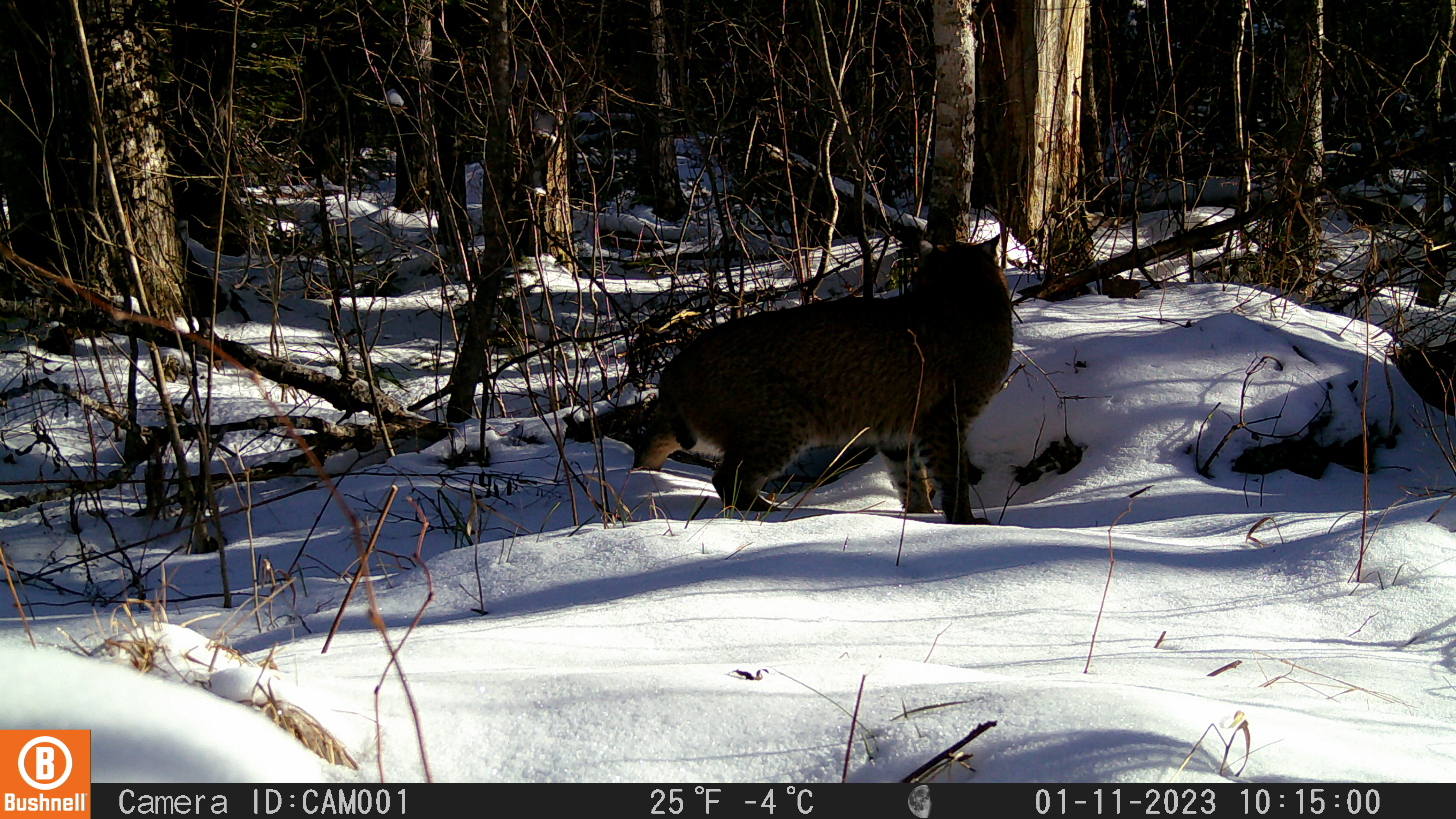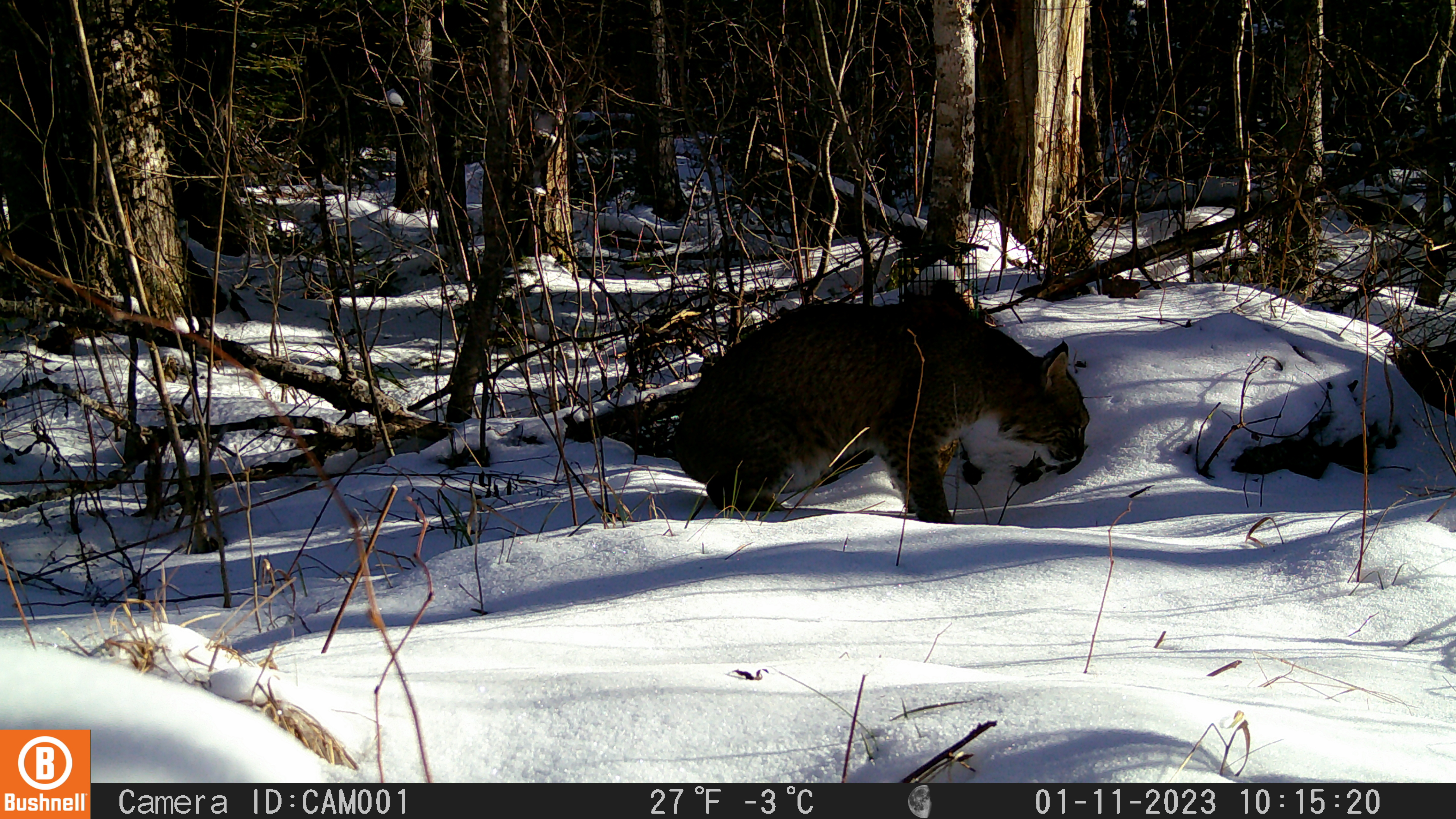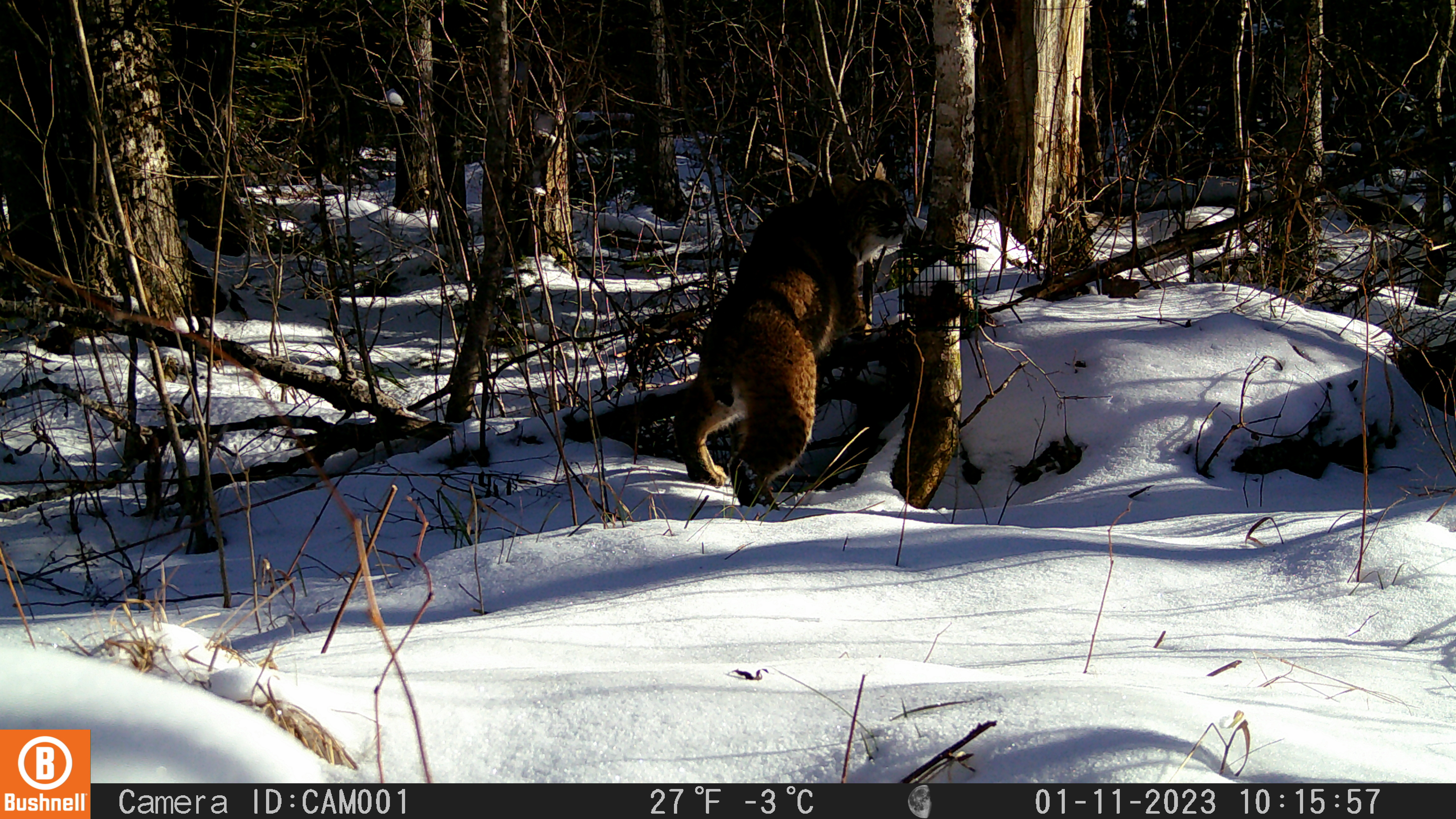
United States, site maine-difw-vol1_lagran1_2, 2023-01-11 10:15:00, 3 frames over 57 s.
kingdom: Animalia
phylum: Chordata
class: Mammalia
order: Carnivora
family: Felidae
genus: Lynx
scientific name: Lynx rufus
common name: bobcat